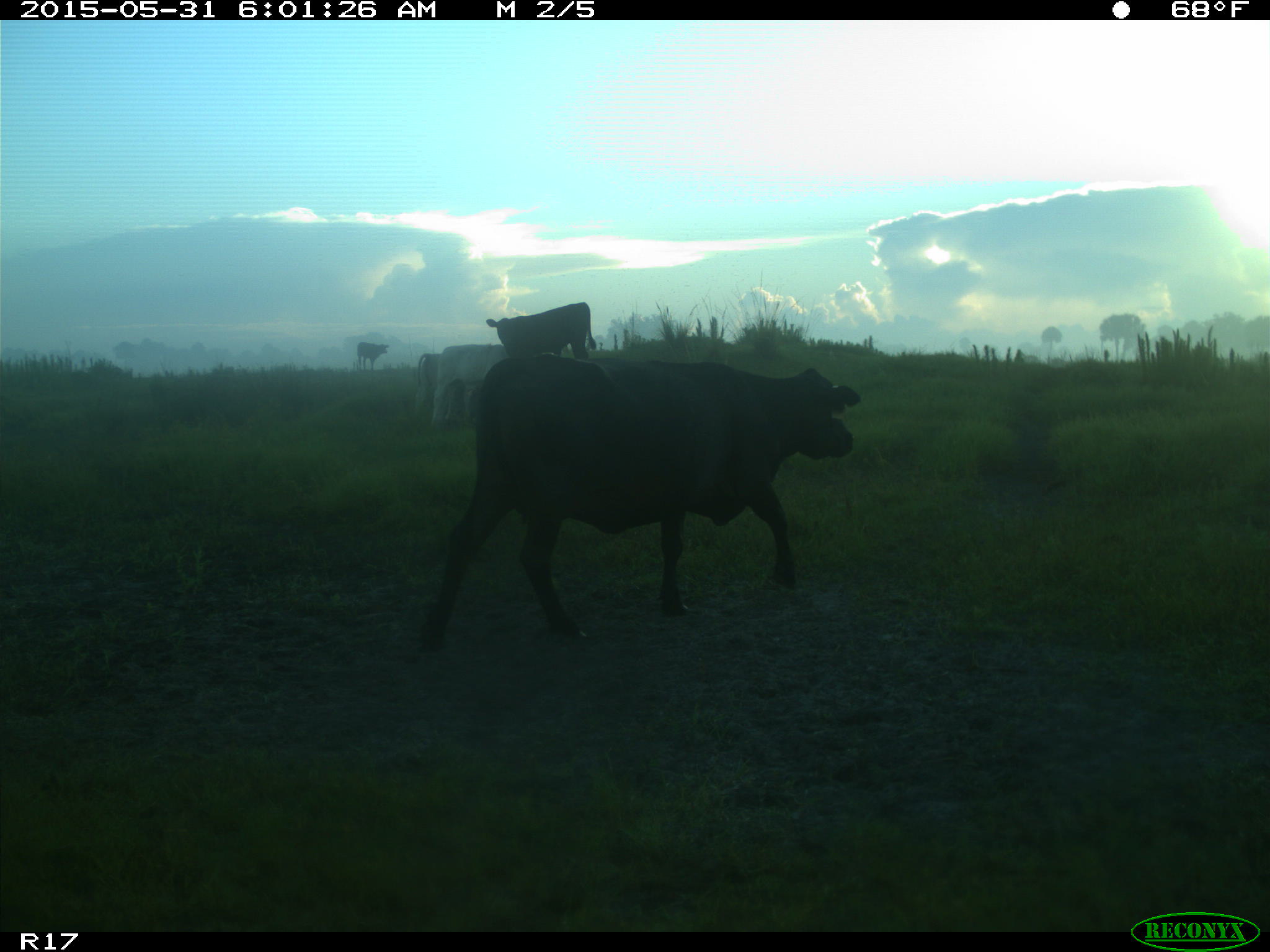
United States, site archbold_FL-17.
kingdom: Animalia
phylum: Chordata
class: Mammalia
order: Artiodactyla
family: Bovidae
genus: Bos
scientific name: Bos taurus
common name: domestic cow